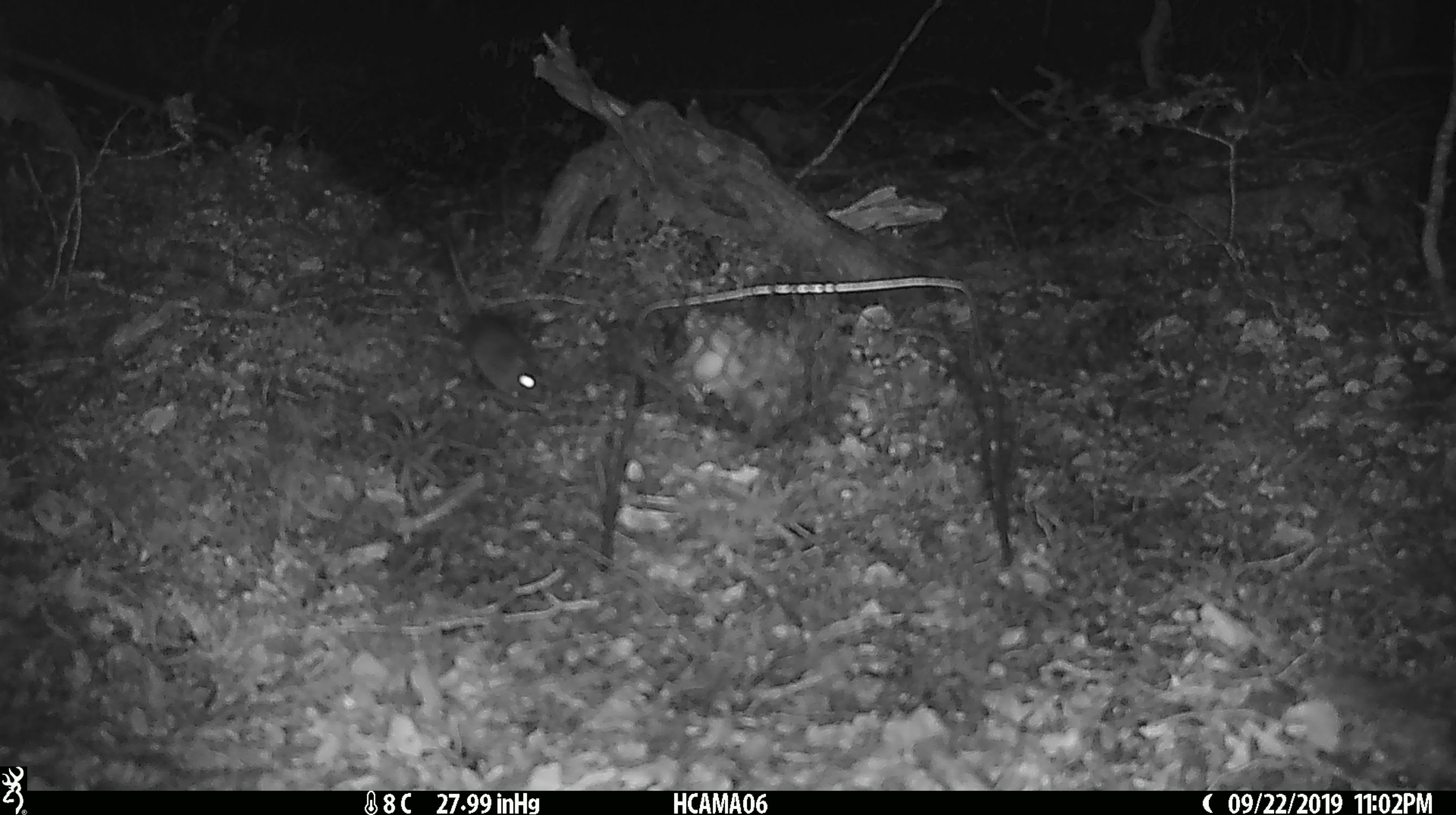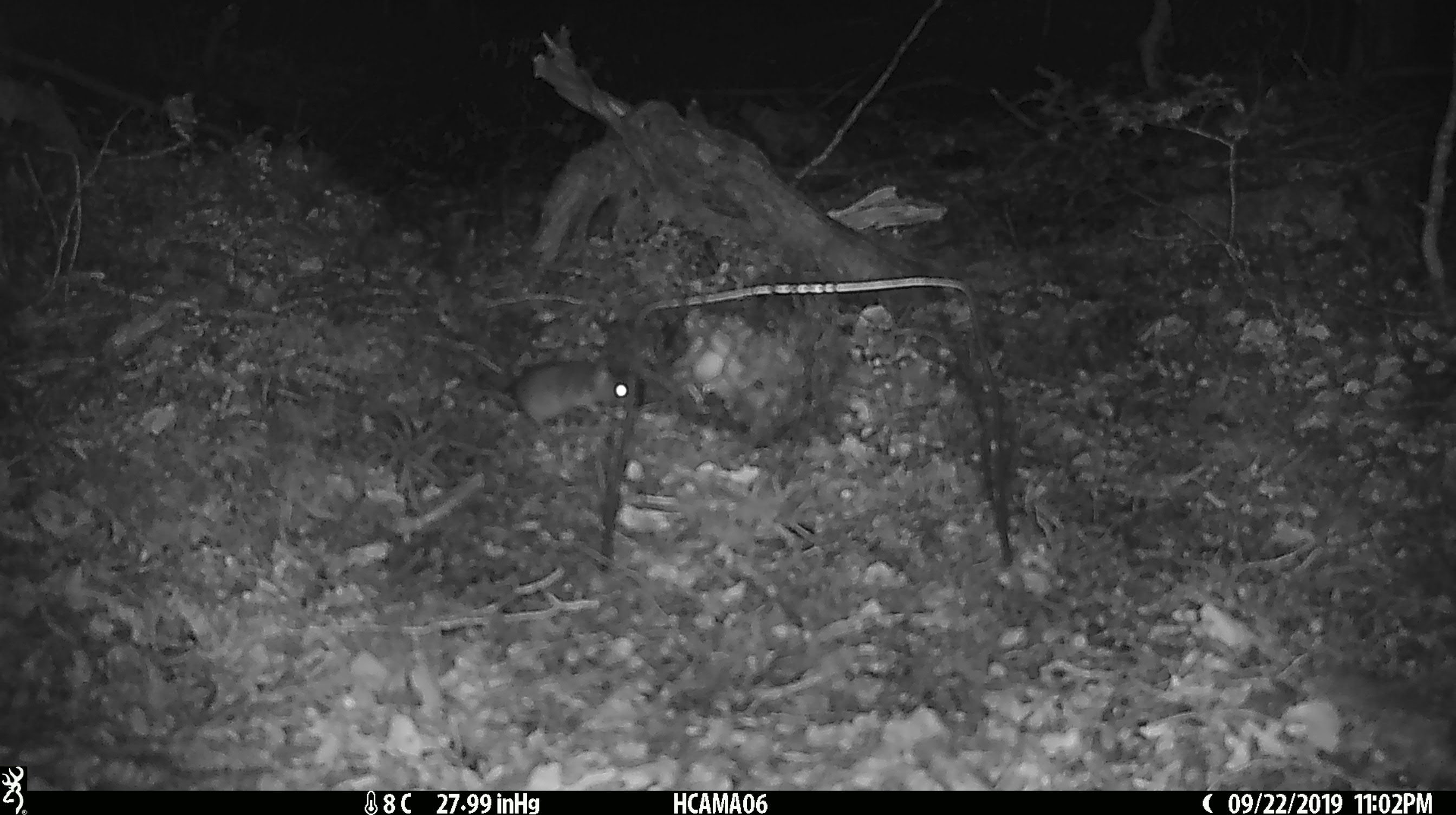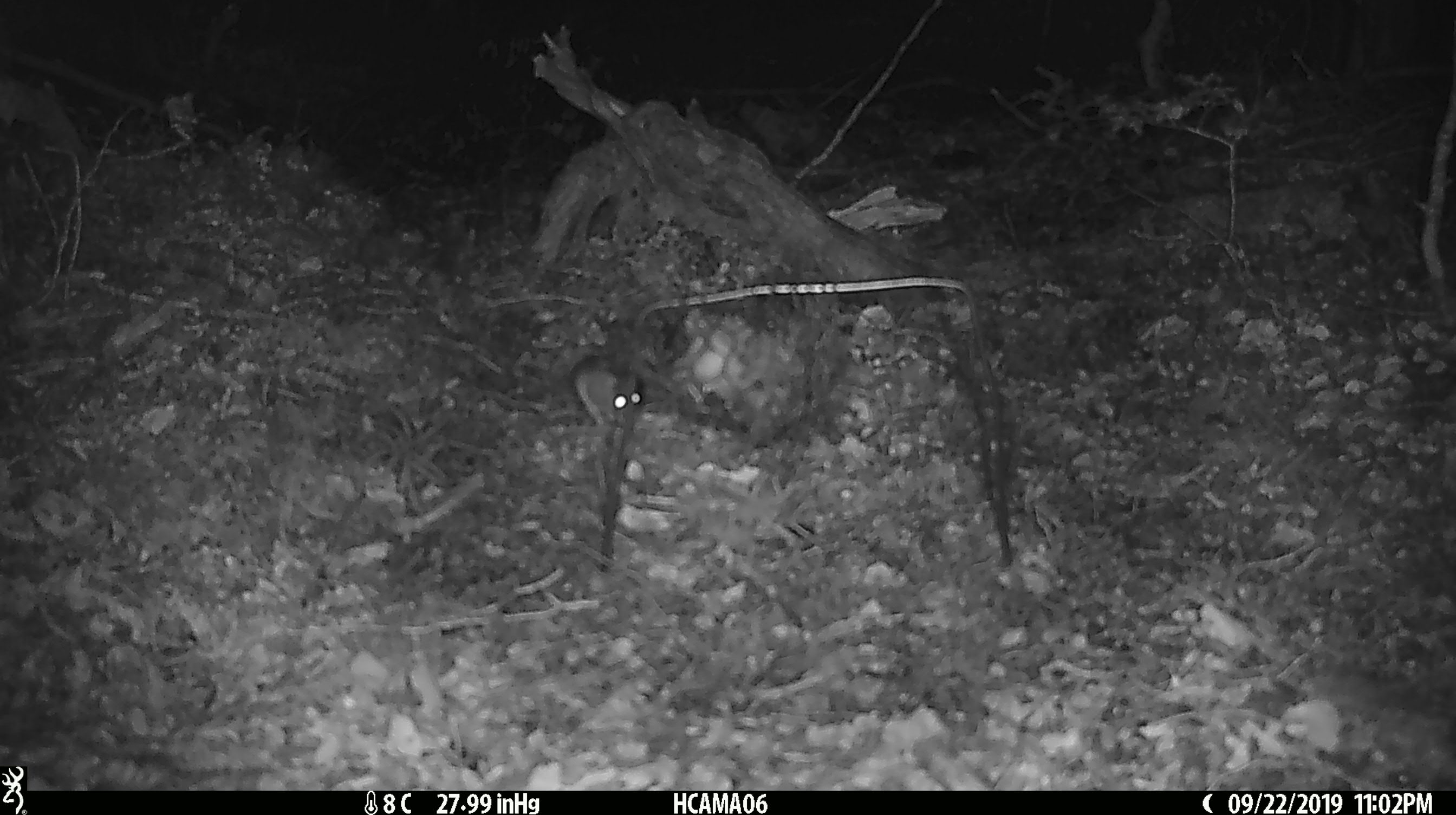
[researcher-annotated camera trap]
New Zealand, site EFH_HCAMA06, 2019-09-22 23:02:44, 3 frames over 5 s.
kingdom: Animalia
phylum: Chordata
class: Mammalia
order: Rodentia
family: Muridae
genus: Mus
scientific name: Mus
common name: mouse